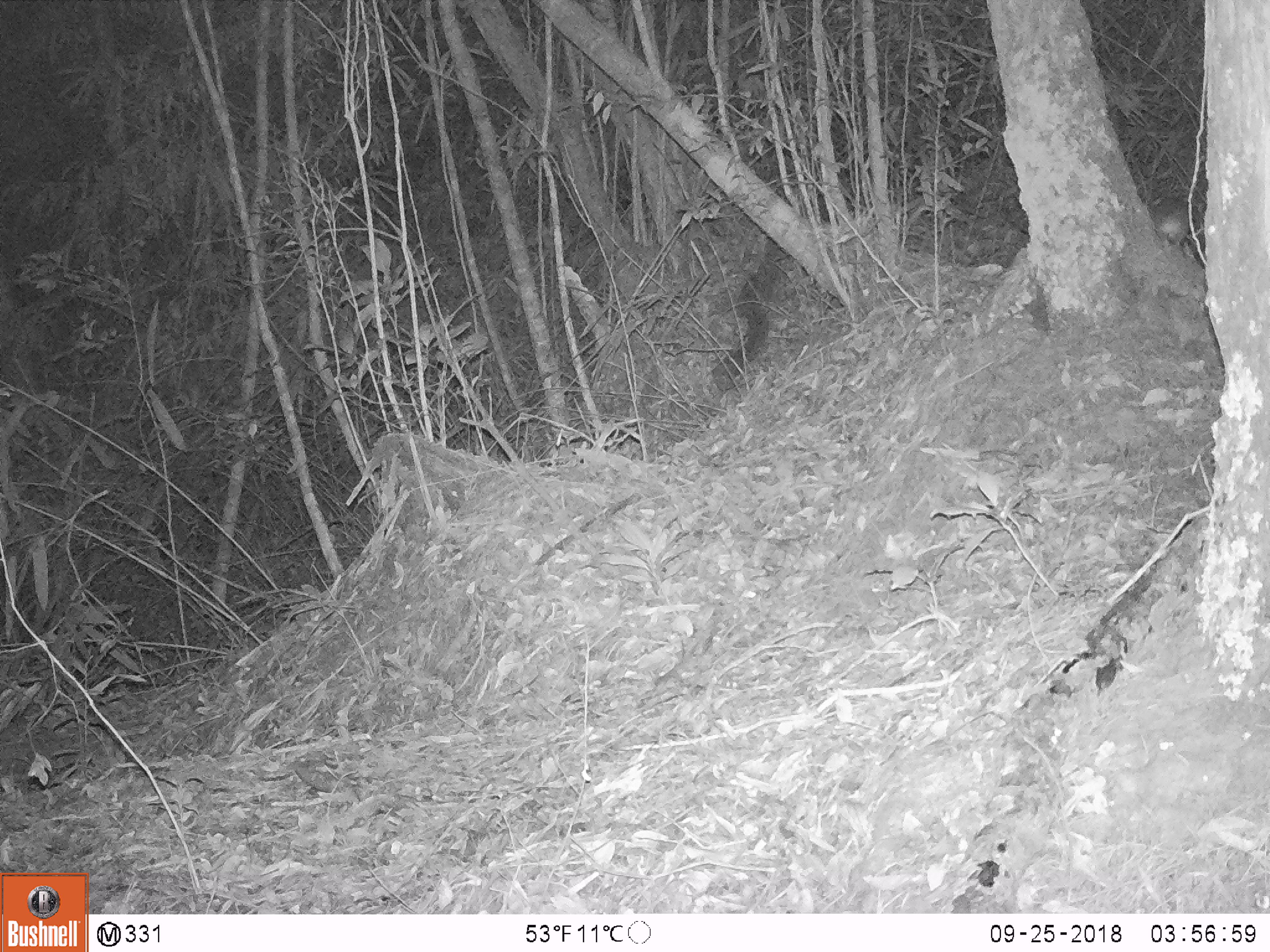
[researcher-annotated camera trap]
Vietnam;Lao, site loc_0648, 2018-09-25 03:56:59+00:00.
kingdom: Animalia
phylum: Chordata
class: Mammalia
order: Rodentia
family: Muridae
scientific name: Muridae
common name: old-world mice and rats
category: unidentified murid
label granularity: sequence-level